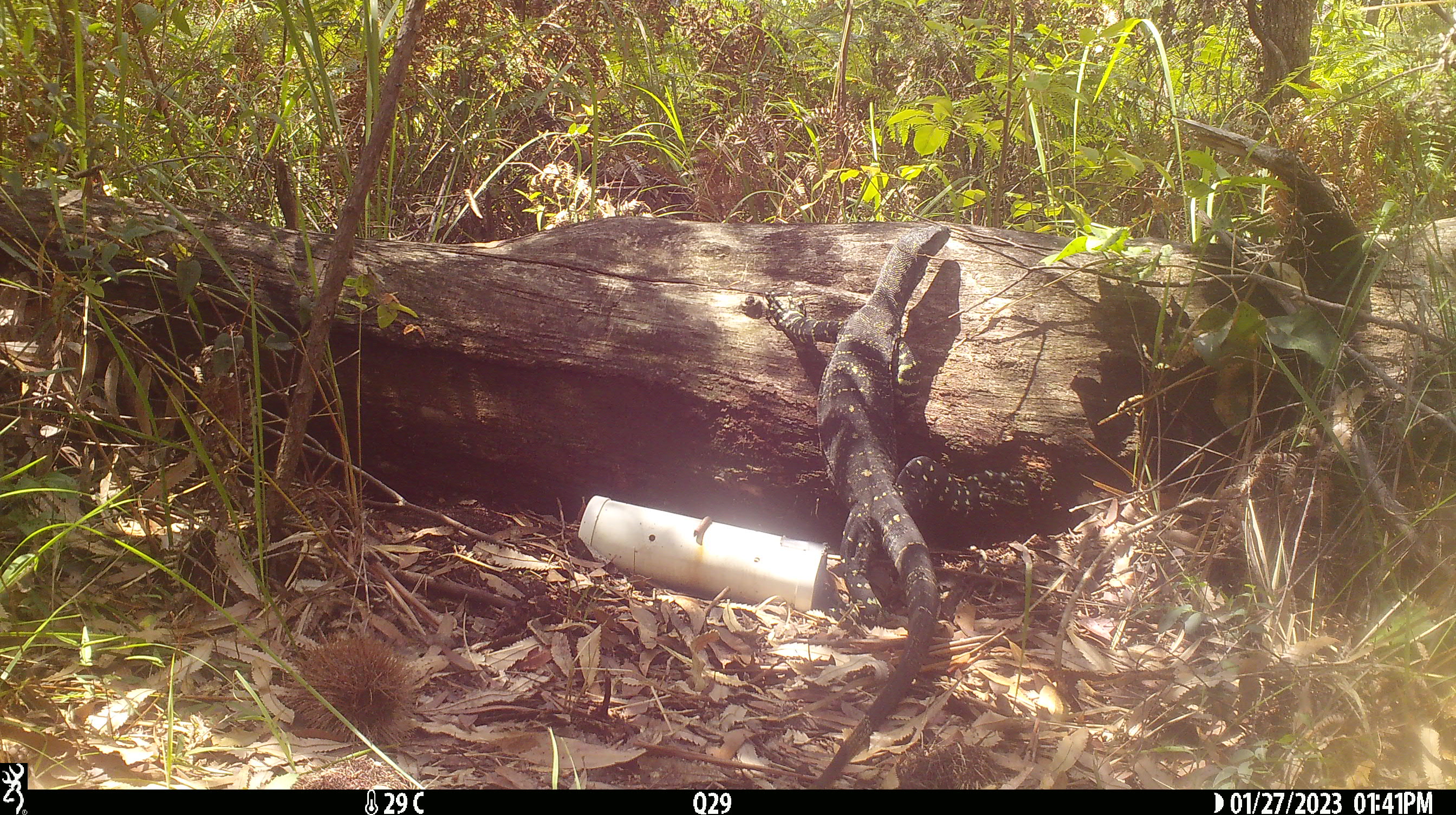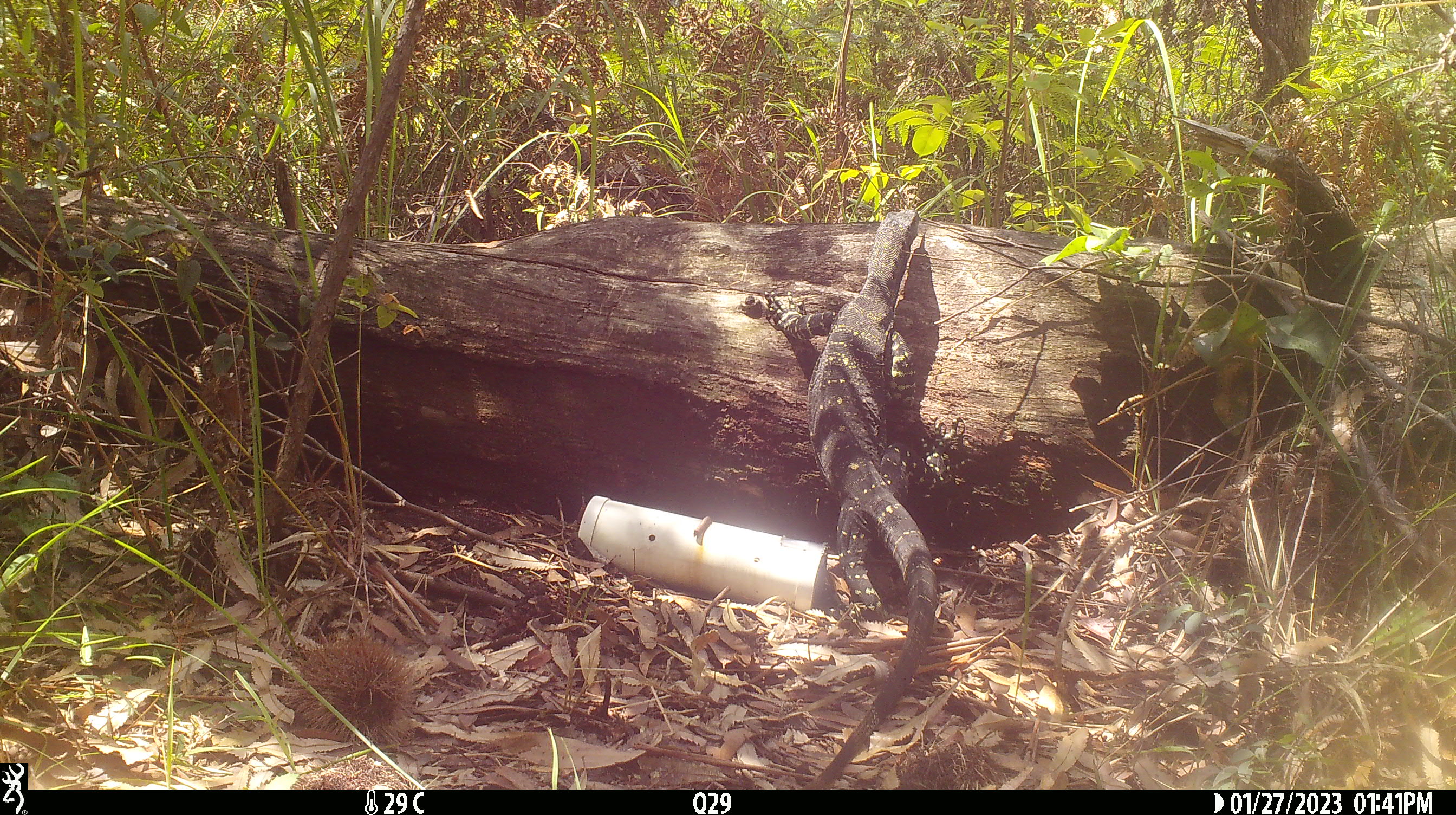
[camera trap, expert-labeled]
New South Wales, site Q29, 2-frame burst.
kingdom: Animalia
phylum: Chordata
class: Reptilia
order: Squamata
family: Varanidae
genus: Varanus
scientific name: Varanus varius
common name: lace monitor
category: goanna